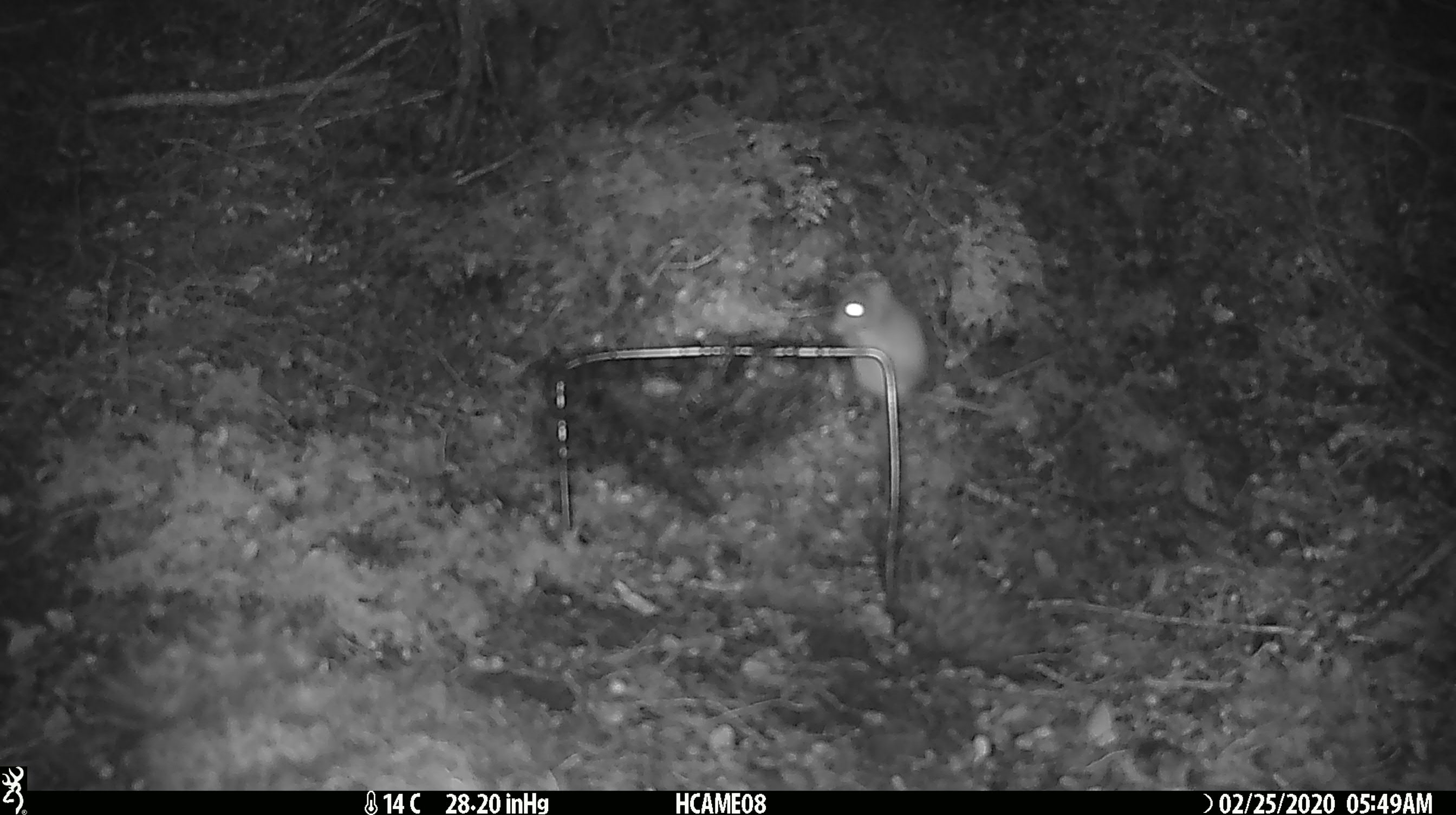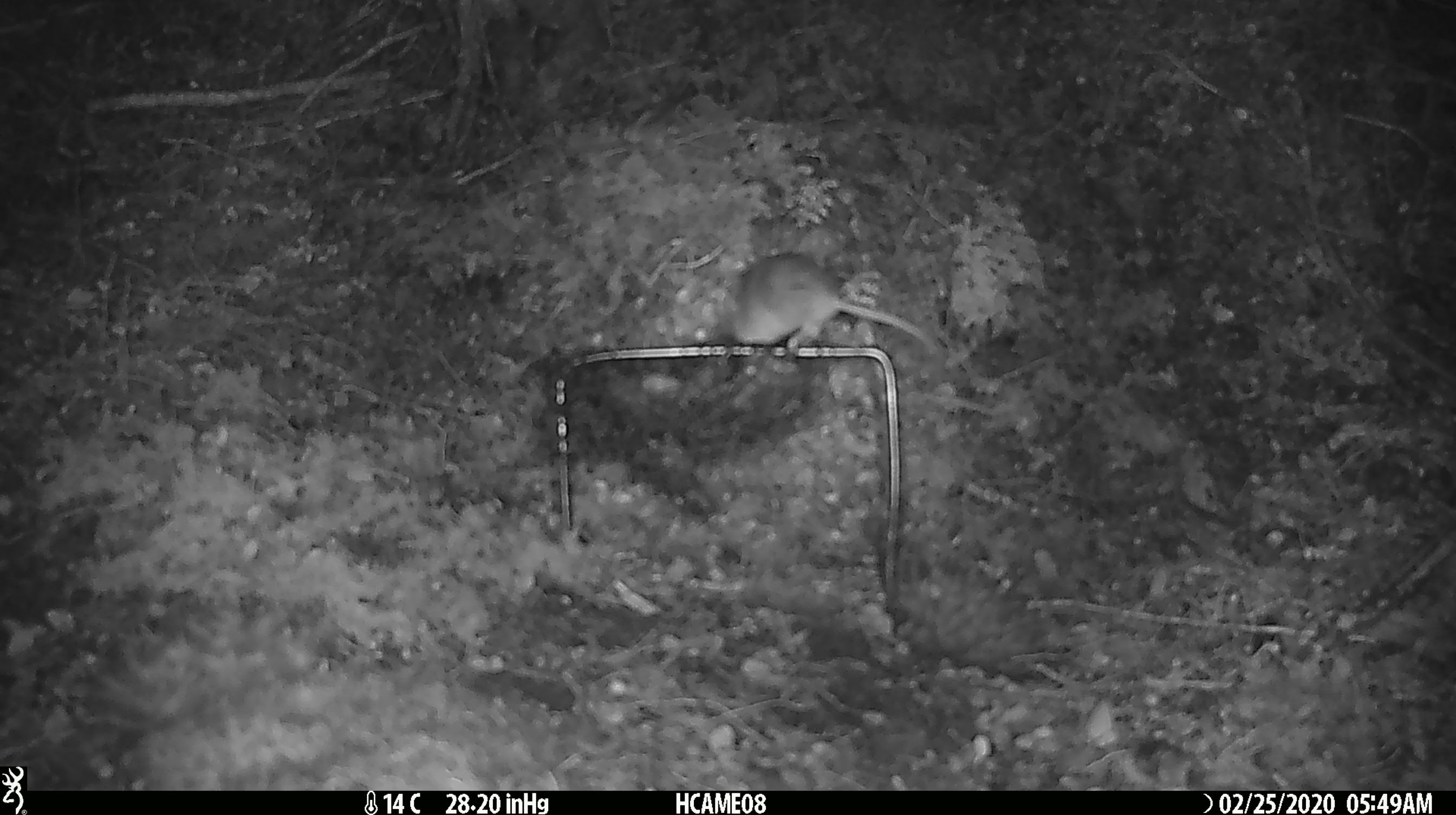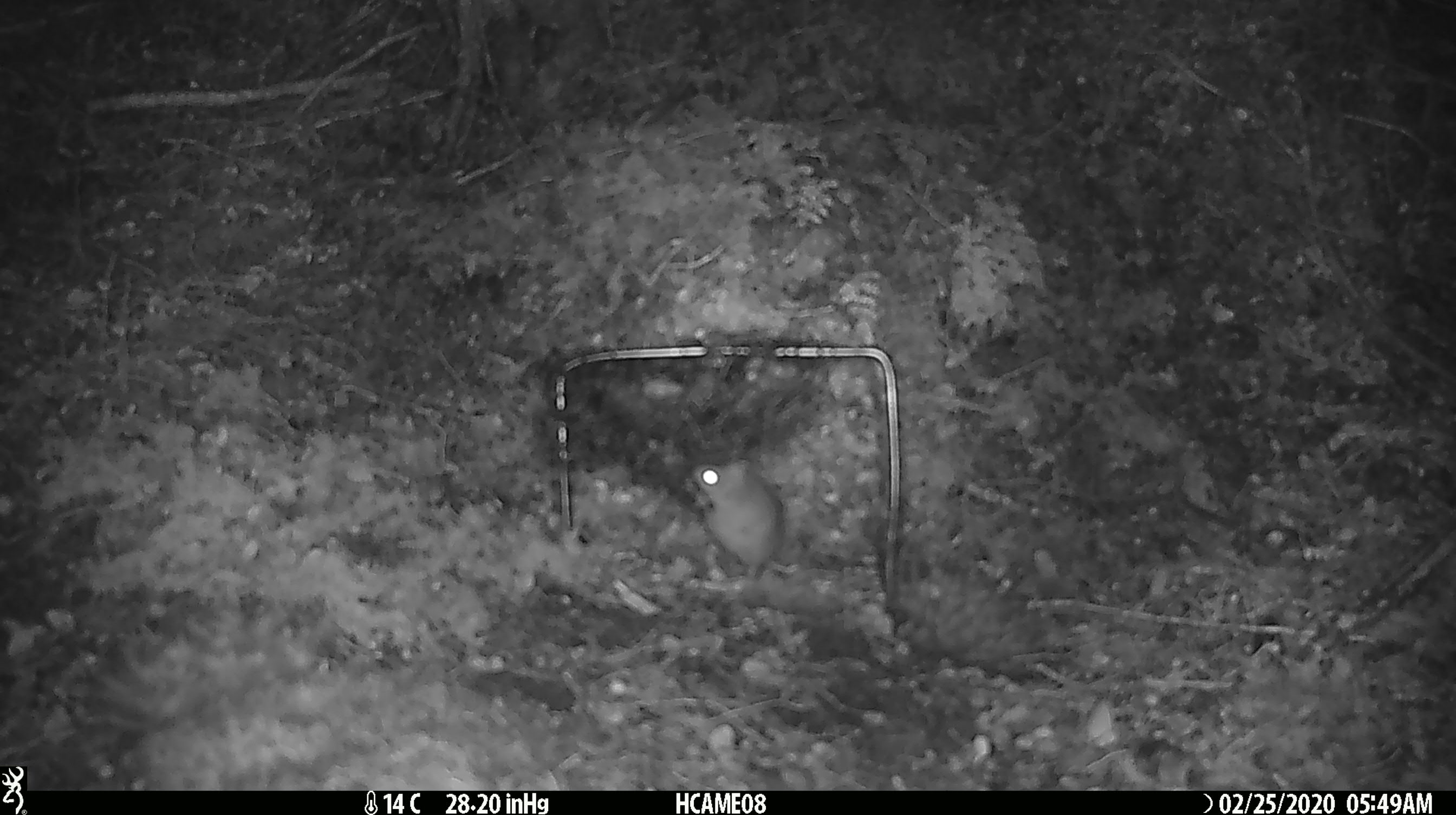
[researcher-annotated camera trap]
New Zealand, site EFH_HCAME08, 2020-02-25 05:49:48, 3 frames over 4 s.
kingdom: Animalia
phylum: Chordata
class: Mammalia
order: Rodentia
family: Muridae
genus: Mus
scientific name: Mus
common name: mouse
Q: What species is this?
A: Mouse (Mus).